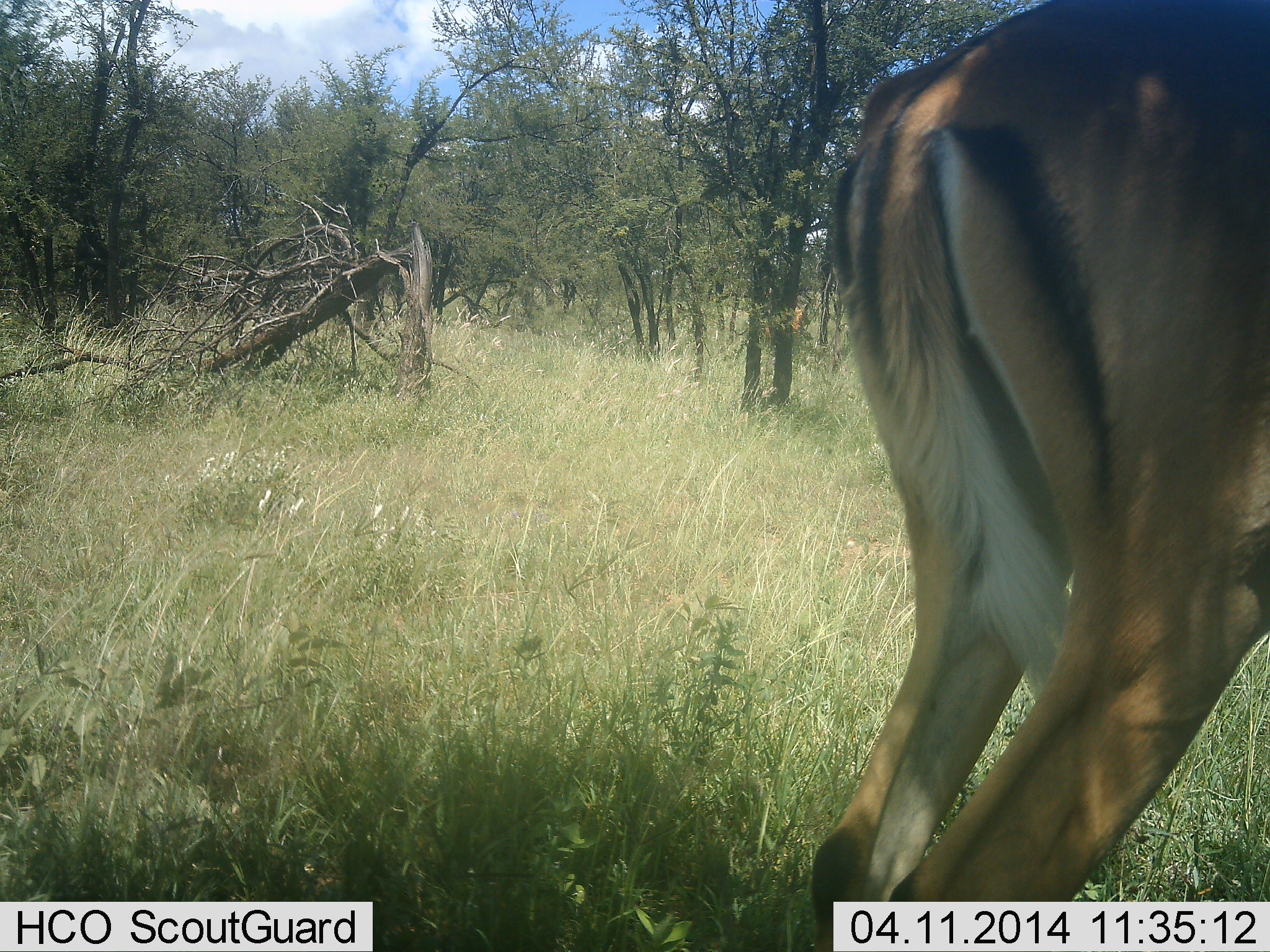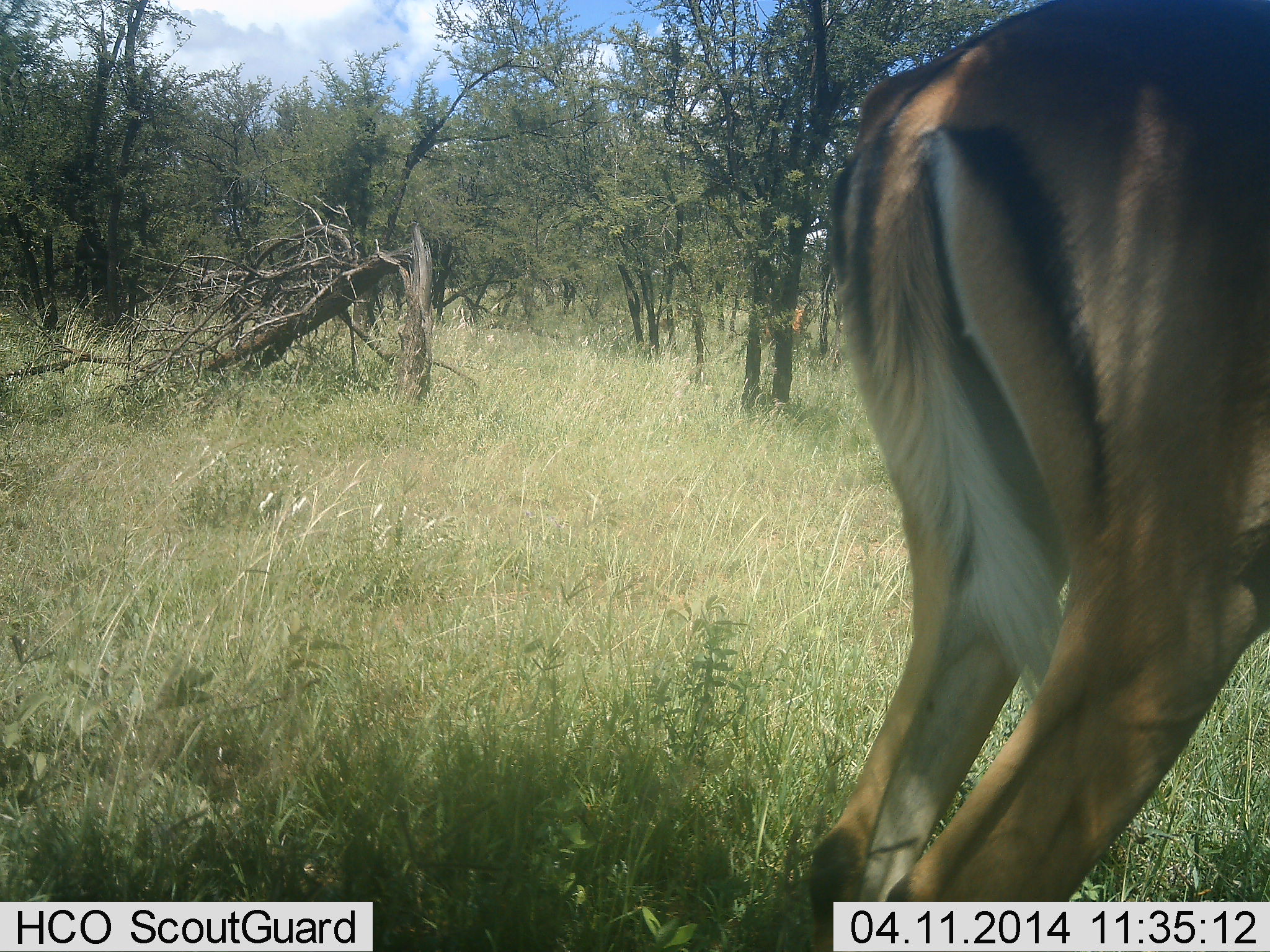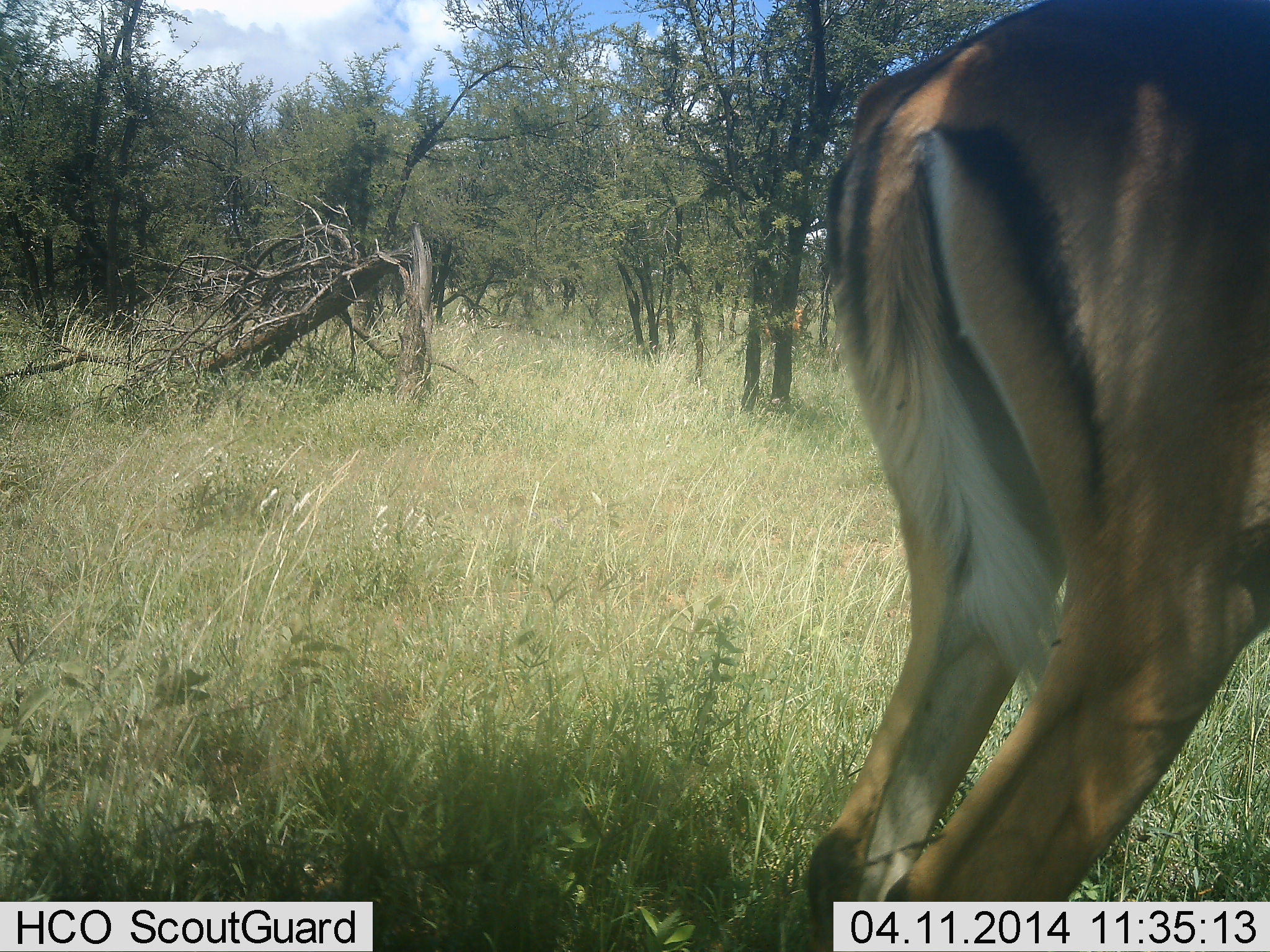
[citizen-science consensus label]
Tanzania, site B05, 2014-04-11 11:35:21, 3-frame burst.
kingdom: Animalia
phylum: Chordata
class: Mammalia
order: Artiodactyla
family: Bovidae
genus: Aepyceros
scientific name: Aepyceros melampus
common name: impala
Impala (Aepyceros melampus), count 1. Behavior (volunteer vote fractions): standing 100%, resting 0%, moving 0%, interacting 0%. Young present (vote fraction): 0%. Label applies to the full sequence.